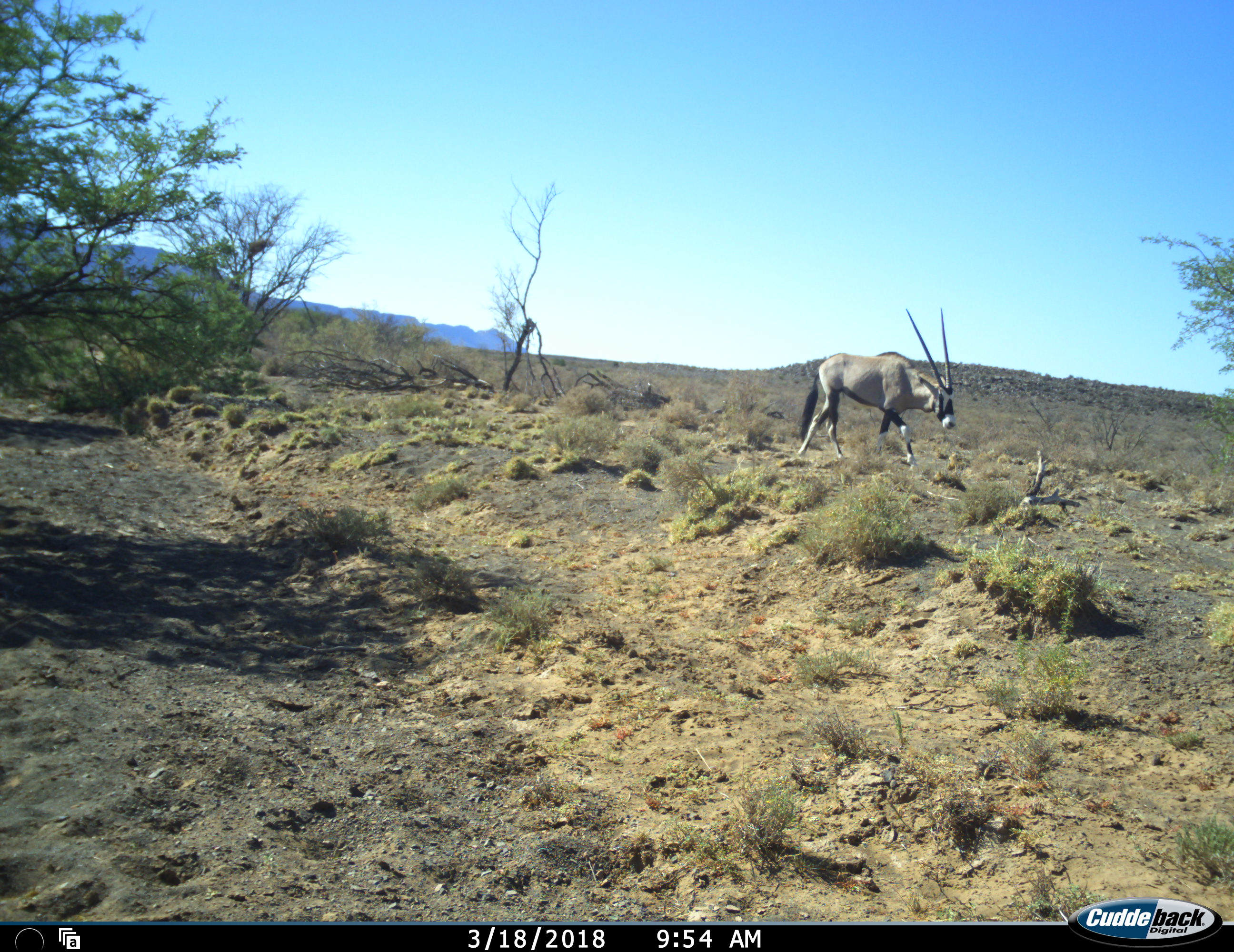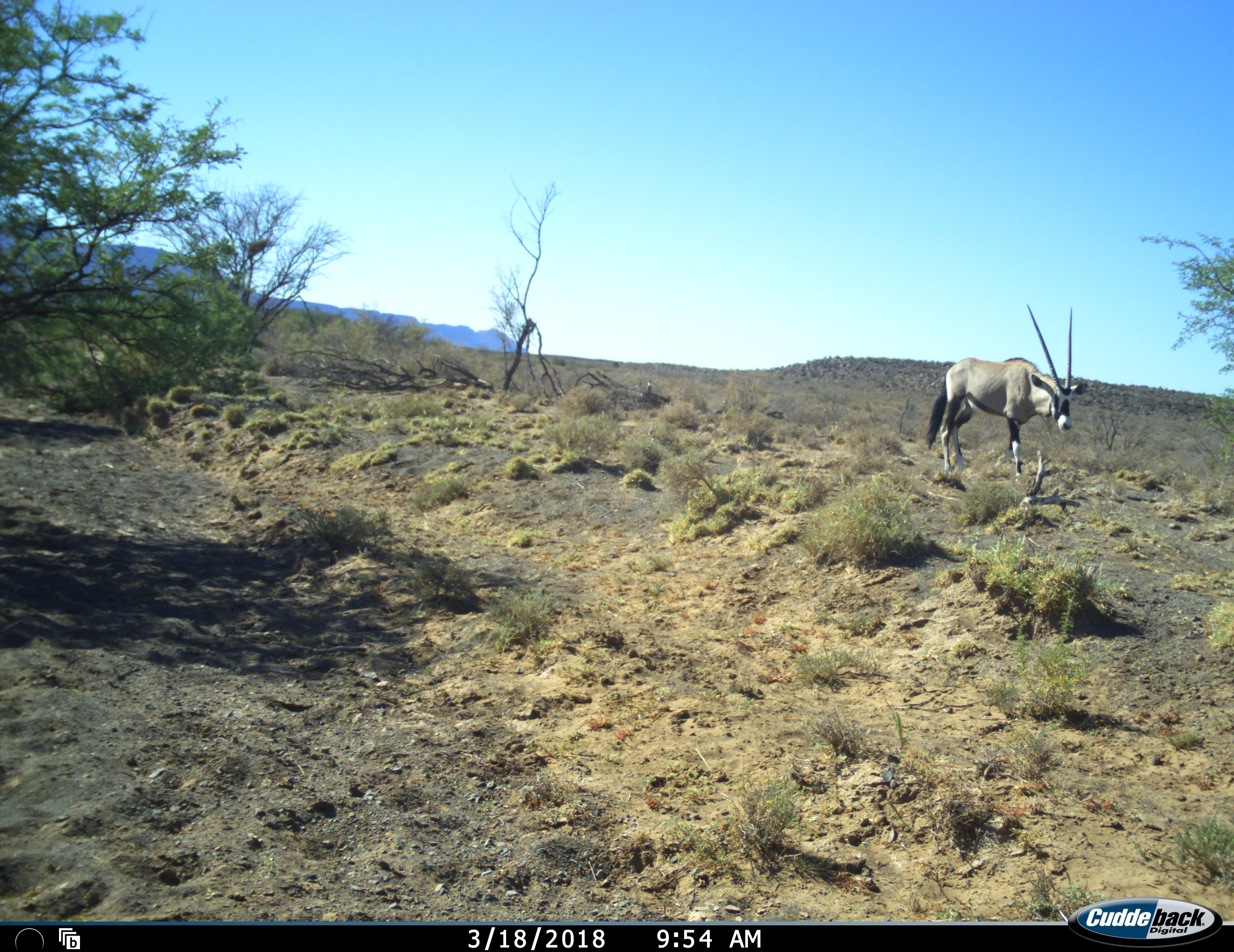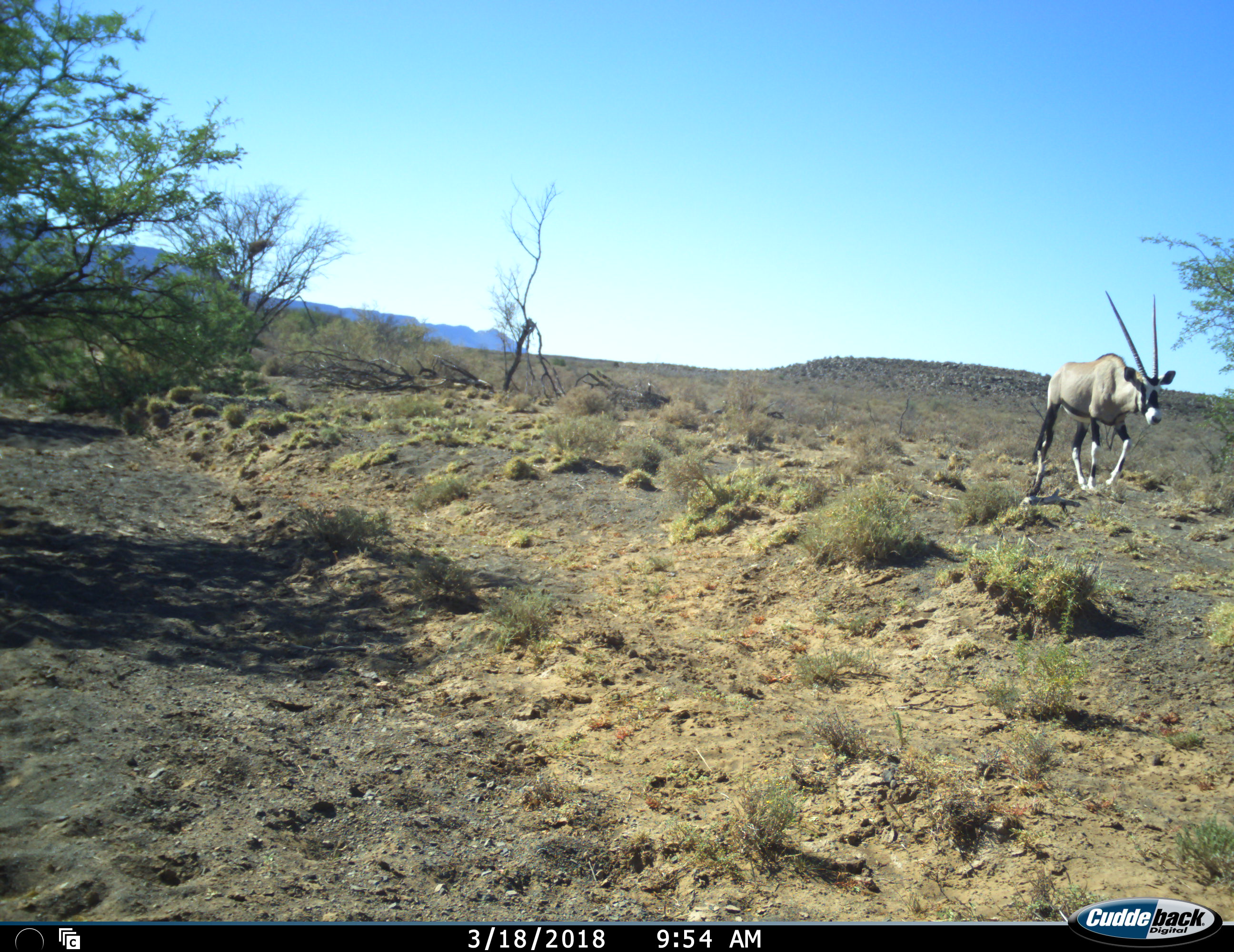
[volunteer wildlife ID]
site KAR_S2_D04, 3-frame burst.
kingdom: Animalia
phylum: Chordata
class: Mammalia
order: Artiodactyla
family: Bovidae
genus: Oryx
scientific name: Oryx gazella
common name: gemsbok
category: oryx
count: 1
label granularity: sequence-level